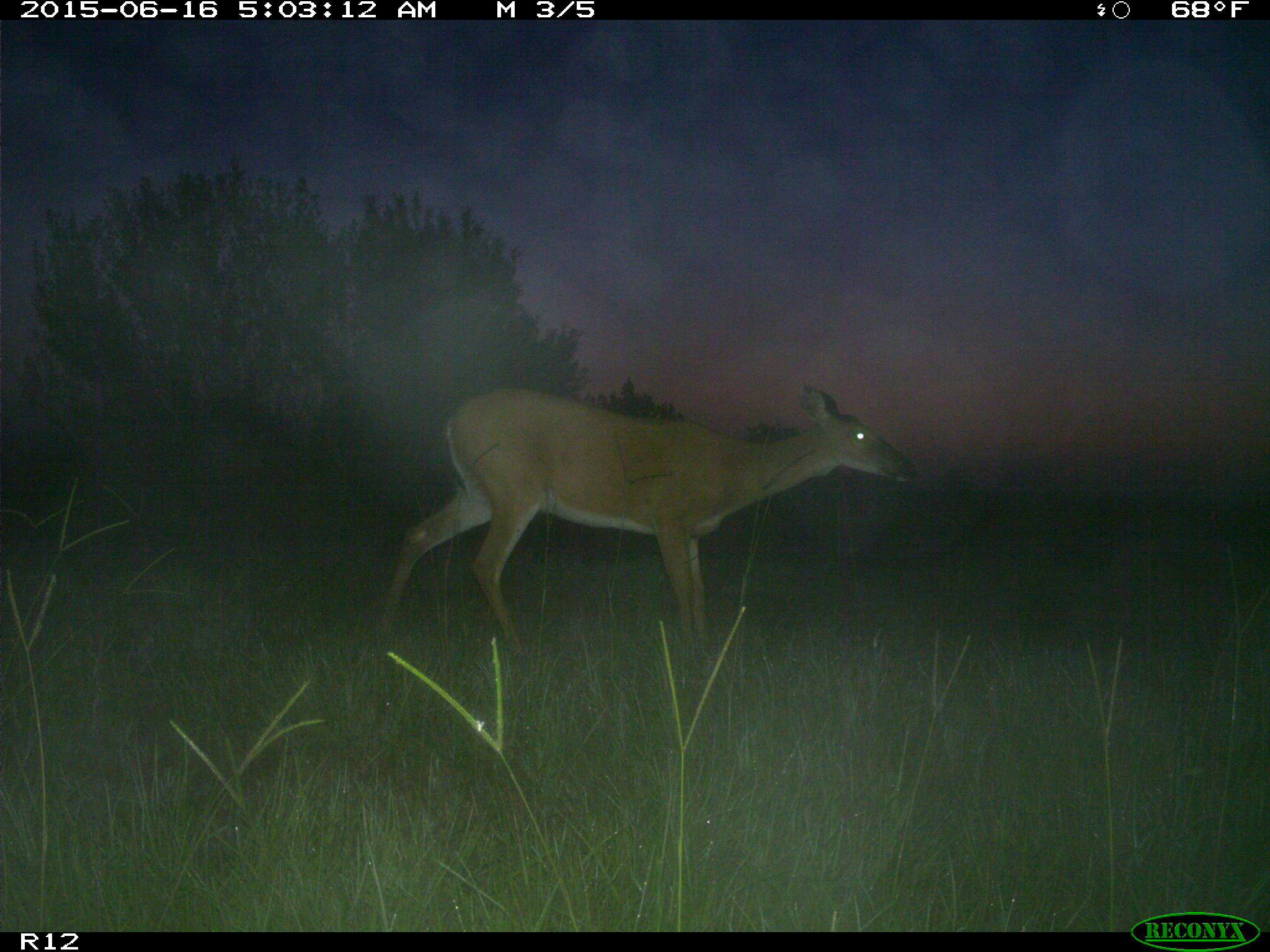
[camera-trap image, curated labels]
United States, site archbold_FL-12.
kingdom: Animalia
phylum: Chordata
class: Mammalia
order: Artiodactyla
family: Cervidae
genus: Odocoileus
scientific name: Odocoileus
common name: deer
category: unidentified deer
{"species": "unidentified deer (deer) (Odocoileus)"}